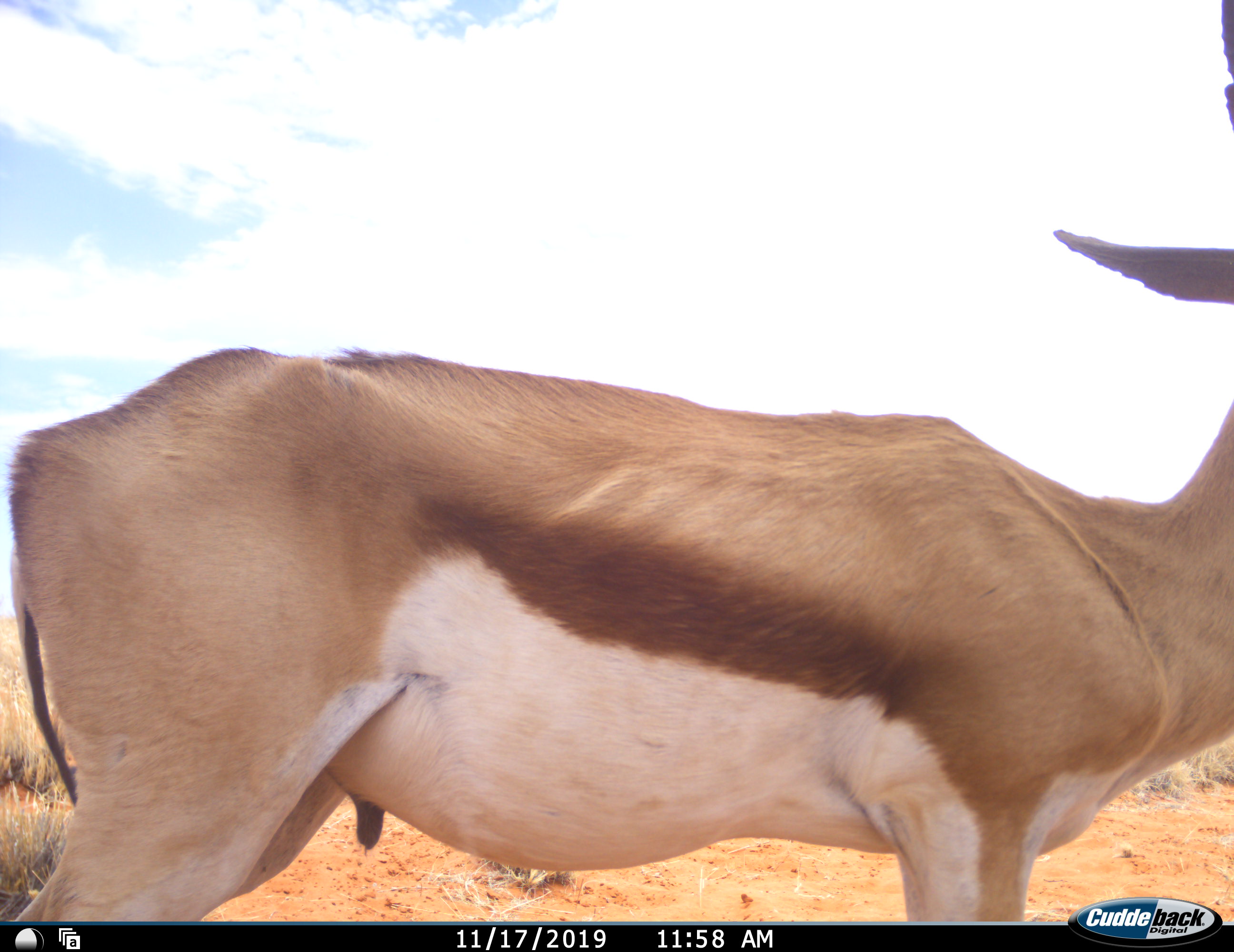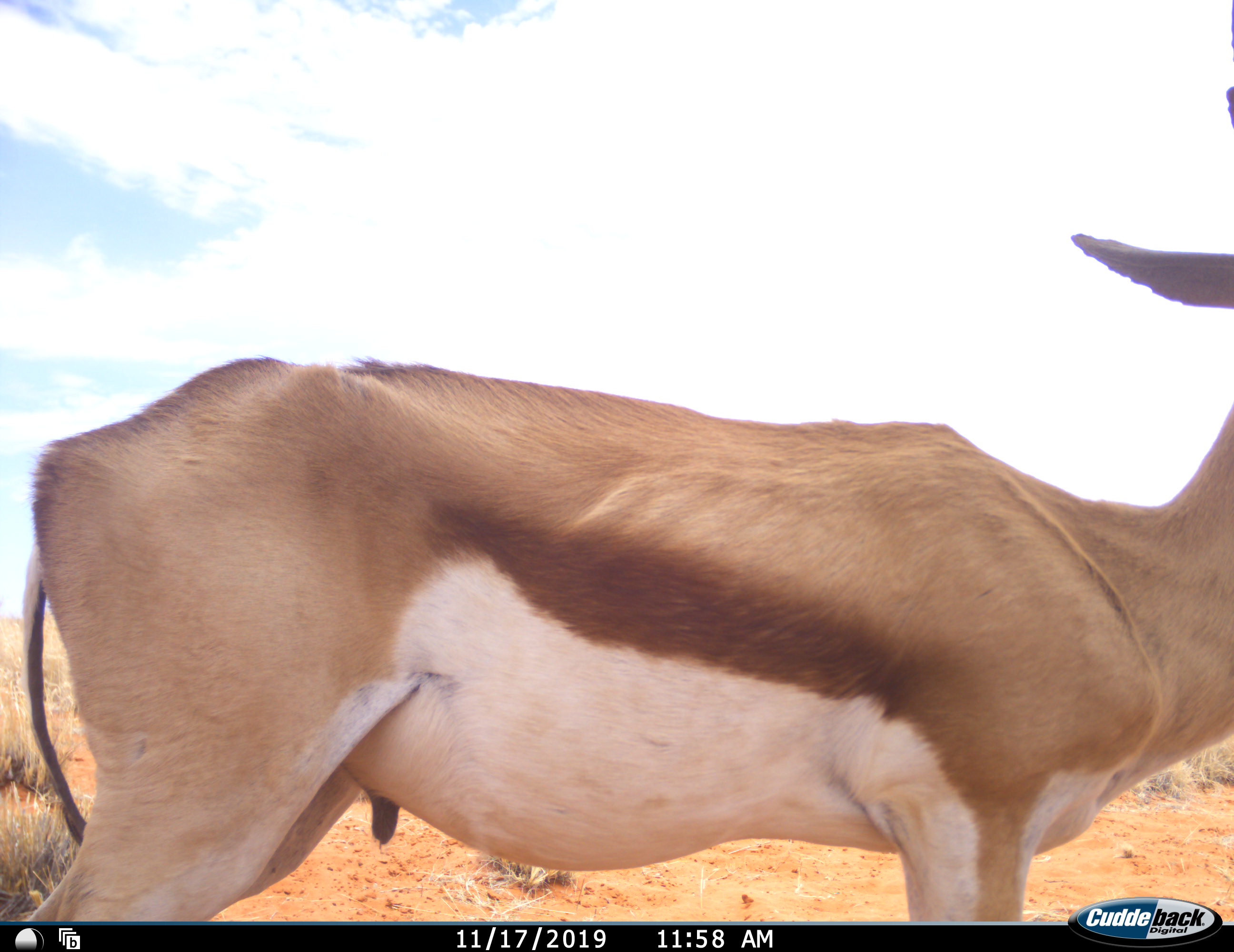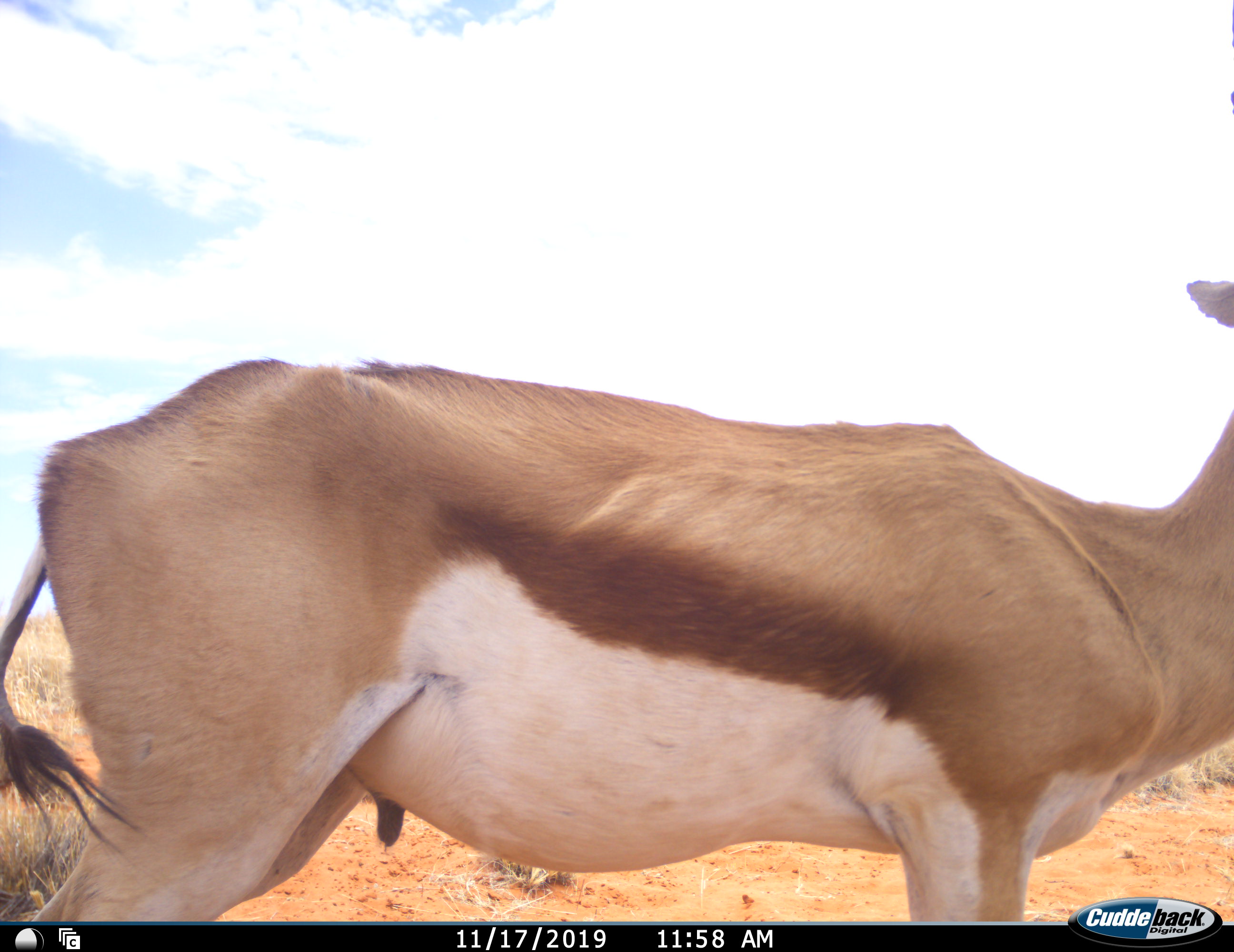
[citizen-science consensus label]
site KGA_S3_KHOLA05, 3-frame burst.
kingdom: Animalia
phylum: Chordata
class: Mammalia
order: Artiodactyla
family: Bovidae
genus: Antidorcas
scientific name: Antidorcas marsupialis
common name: springbok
Springbok (Antidorcas marsupialis), count 1. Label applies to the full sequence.